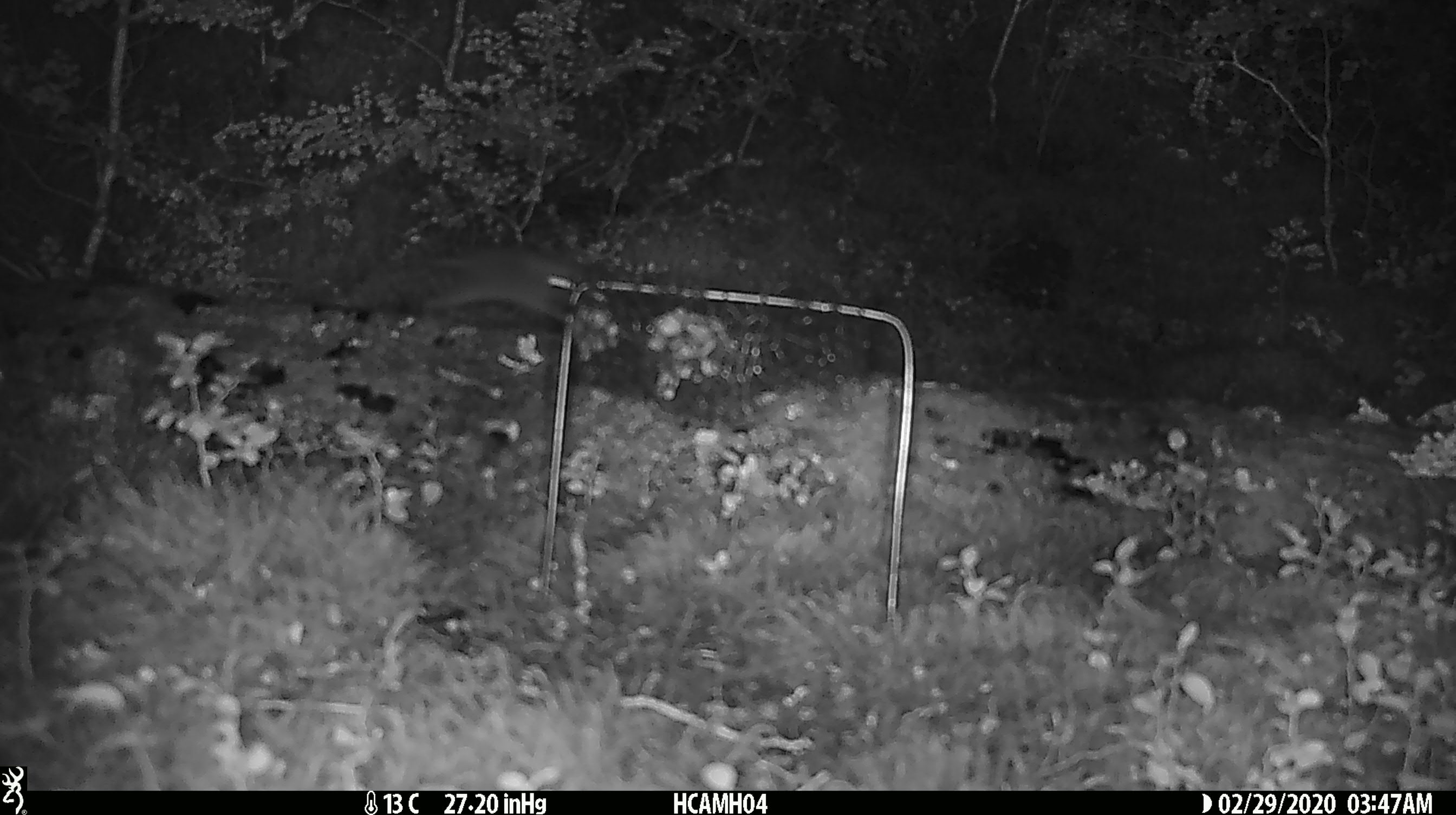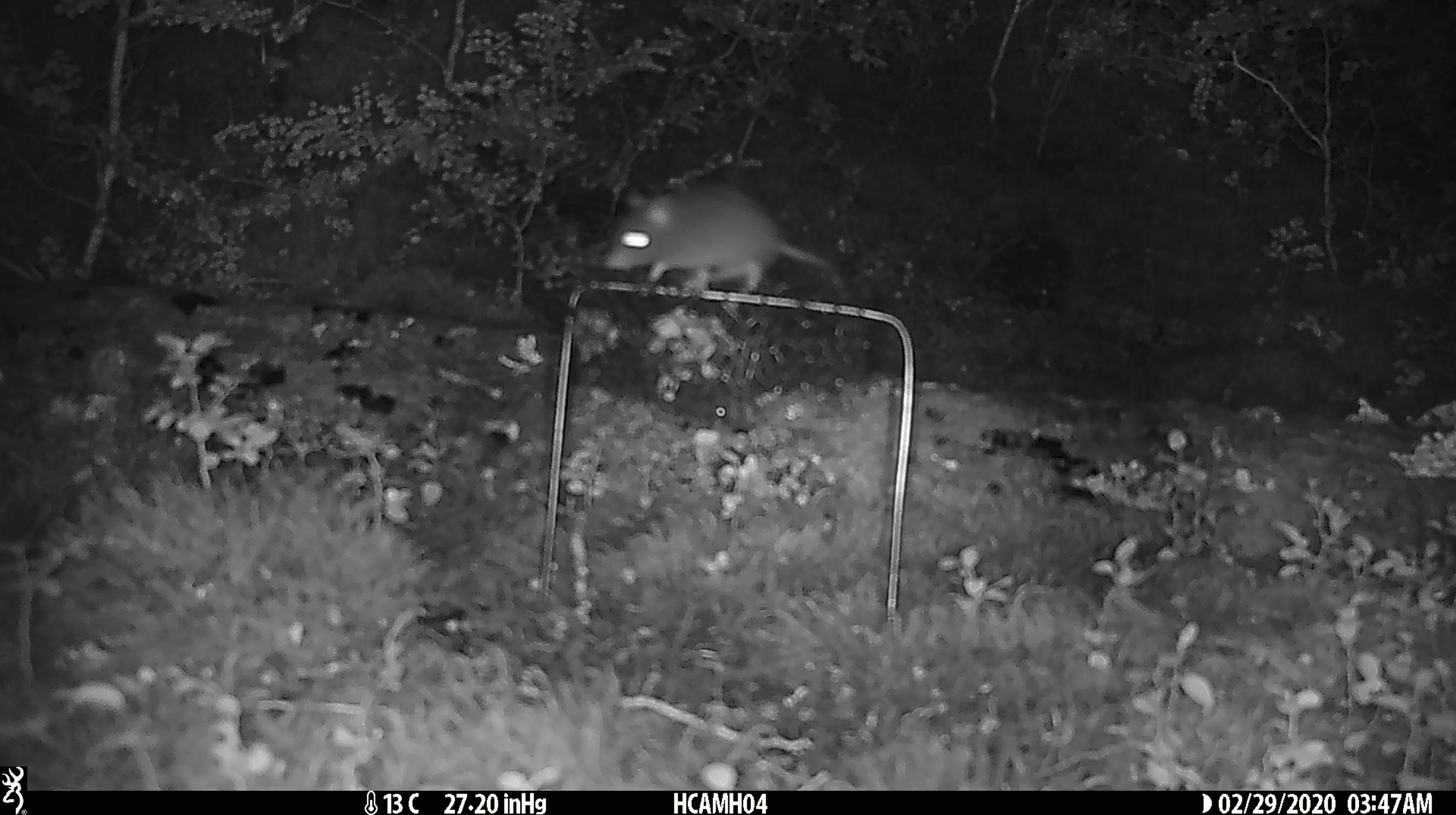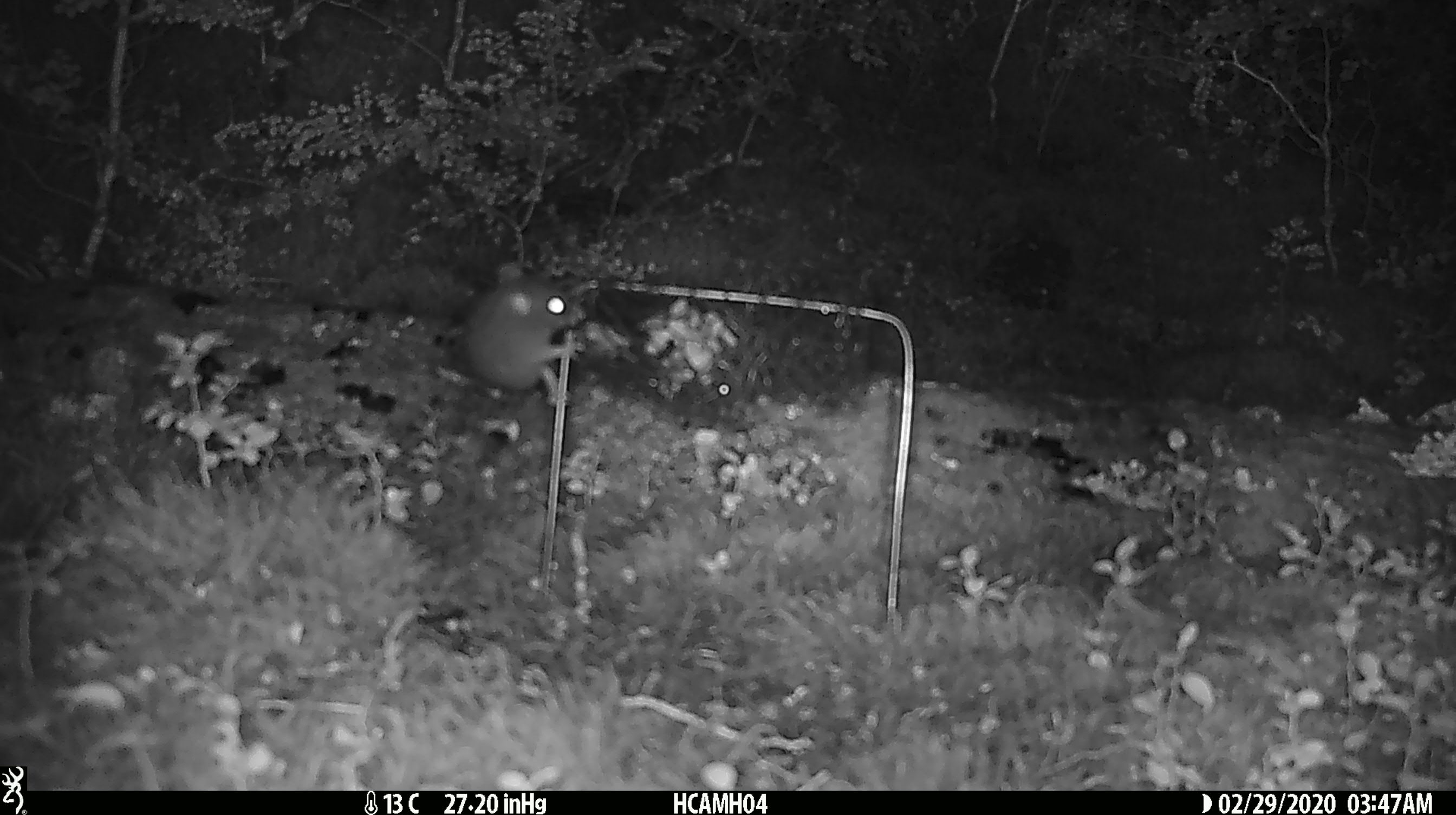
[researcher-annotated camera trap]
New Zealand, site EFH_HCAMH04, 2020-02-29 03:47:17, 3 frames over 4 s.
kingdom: Animalia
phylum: Chordata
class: Mammalia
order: Rodentia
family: Muridae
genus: Mus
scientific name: Mus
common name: mouse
Mouse (Mus).